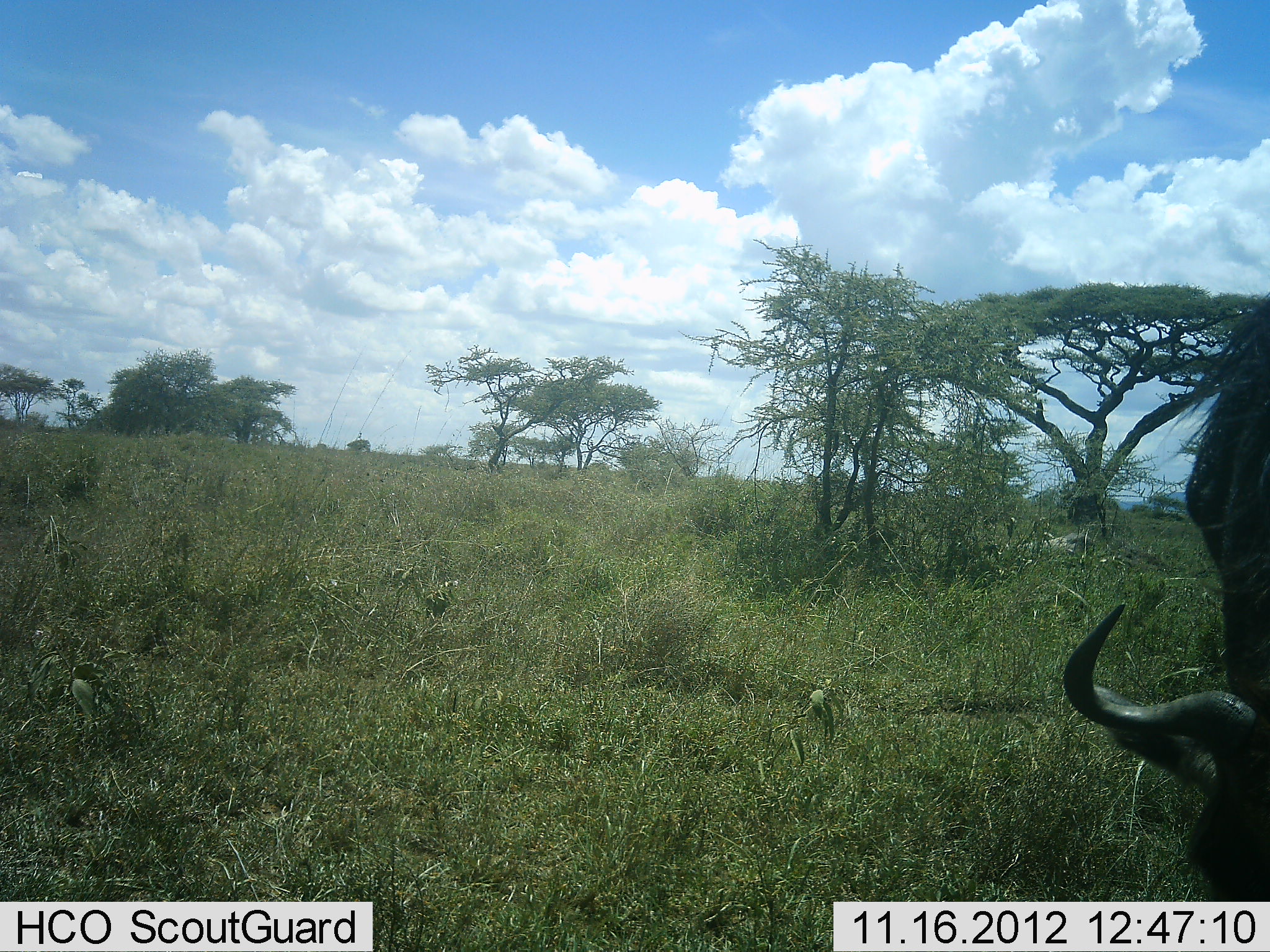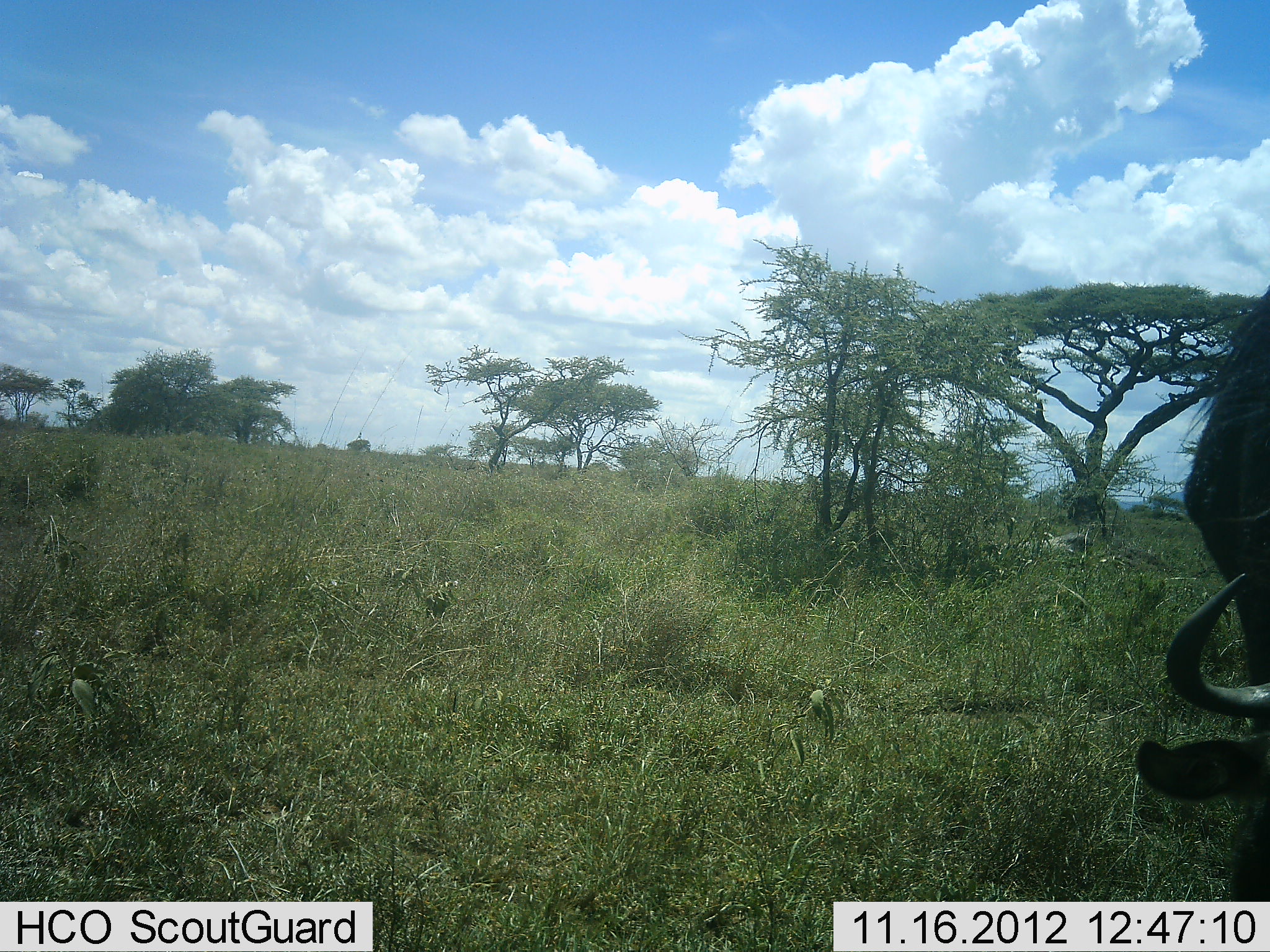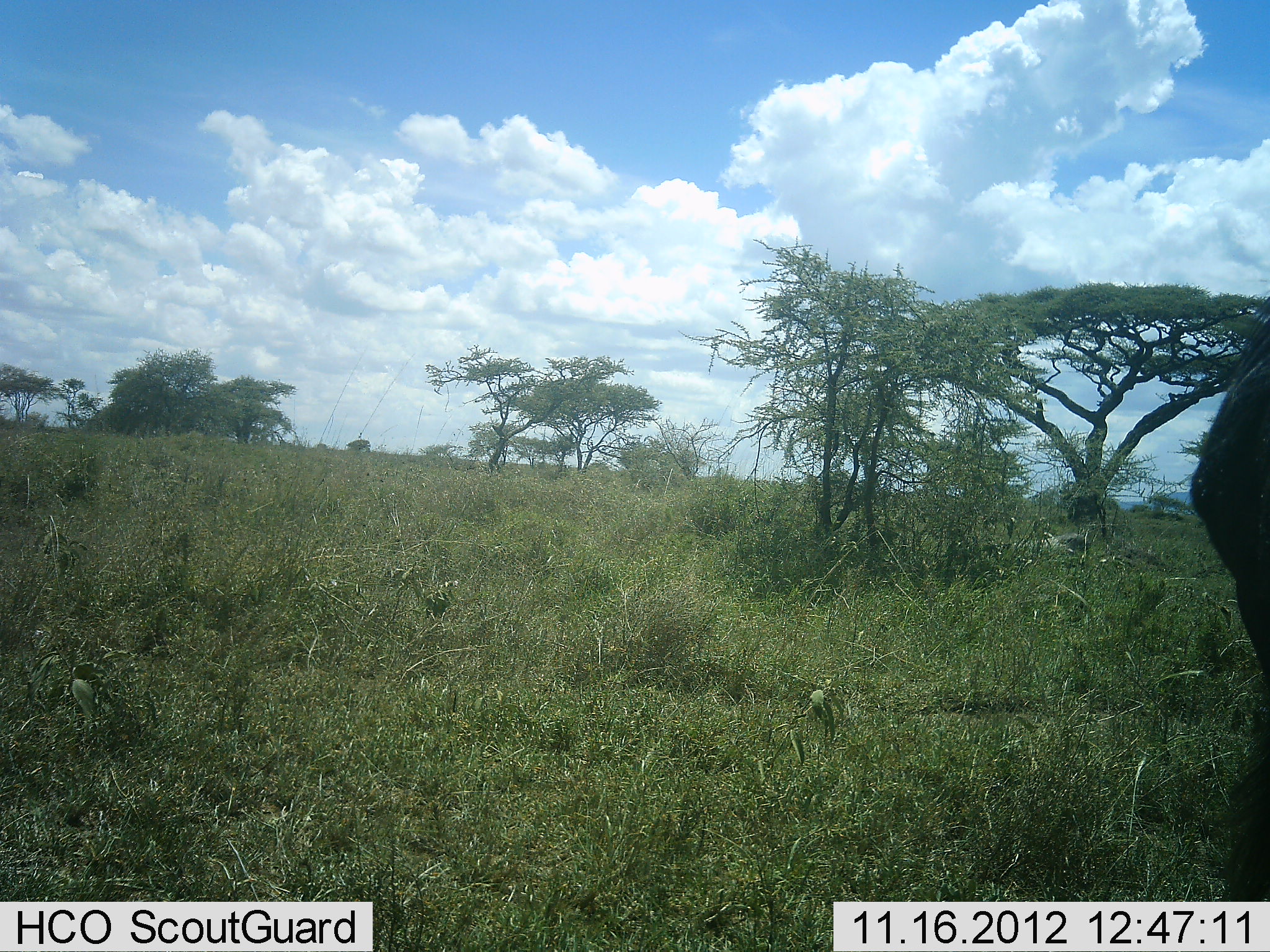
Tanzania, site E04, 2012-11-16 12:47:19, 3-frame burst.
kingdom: Animalia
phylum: Chordata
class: Mammalia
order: Artiodactyla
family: Bovidae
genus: Connochaetes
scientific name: Connochaetes taurinus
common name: blue wildebeest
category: wildebeest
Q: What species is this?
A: Wildebeest (blue wildebeest) (Connochaetes taurinus).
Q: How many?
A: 1.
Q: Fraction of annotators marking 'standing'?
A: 40%.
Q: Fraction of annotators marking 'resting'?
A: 0%.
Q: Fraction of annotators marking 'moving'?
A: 0%.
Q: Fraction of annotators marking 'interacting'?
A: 0%.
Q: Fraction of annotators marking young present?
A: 0%.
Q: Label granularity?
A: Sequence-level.